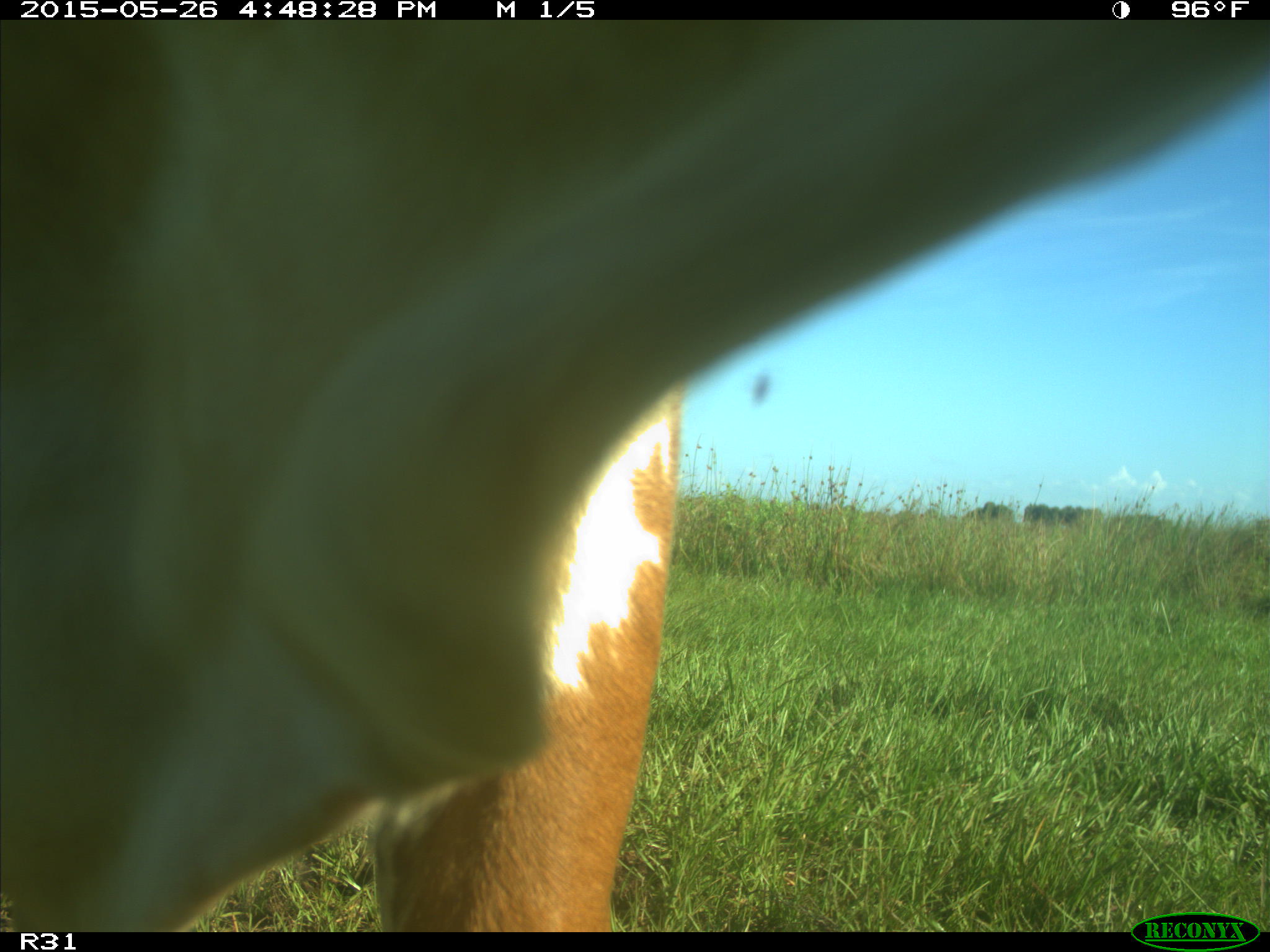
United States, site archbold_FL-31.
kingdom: Animalia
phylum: Chordata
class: Mammalia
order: Artiodactyla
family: Bovidae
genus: Bos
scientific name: Bos taurus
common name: domestic cow